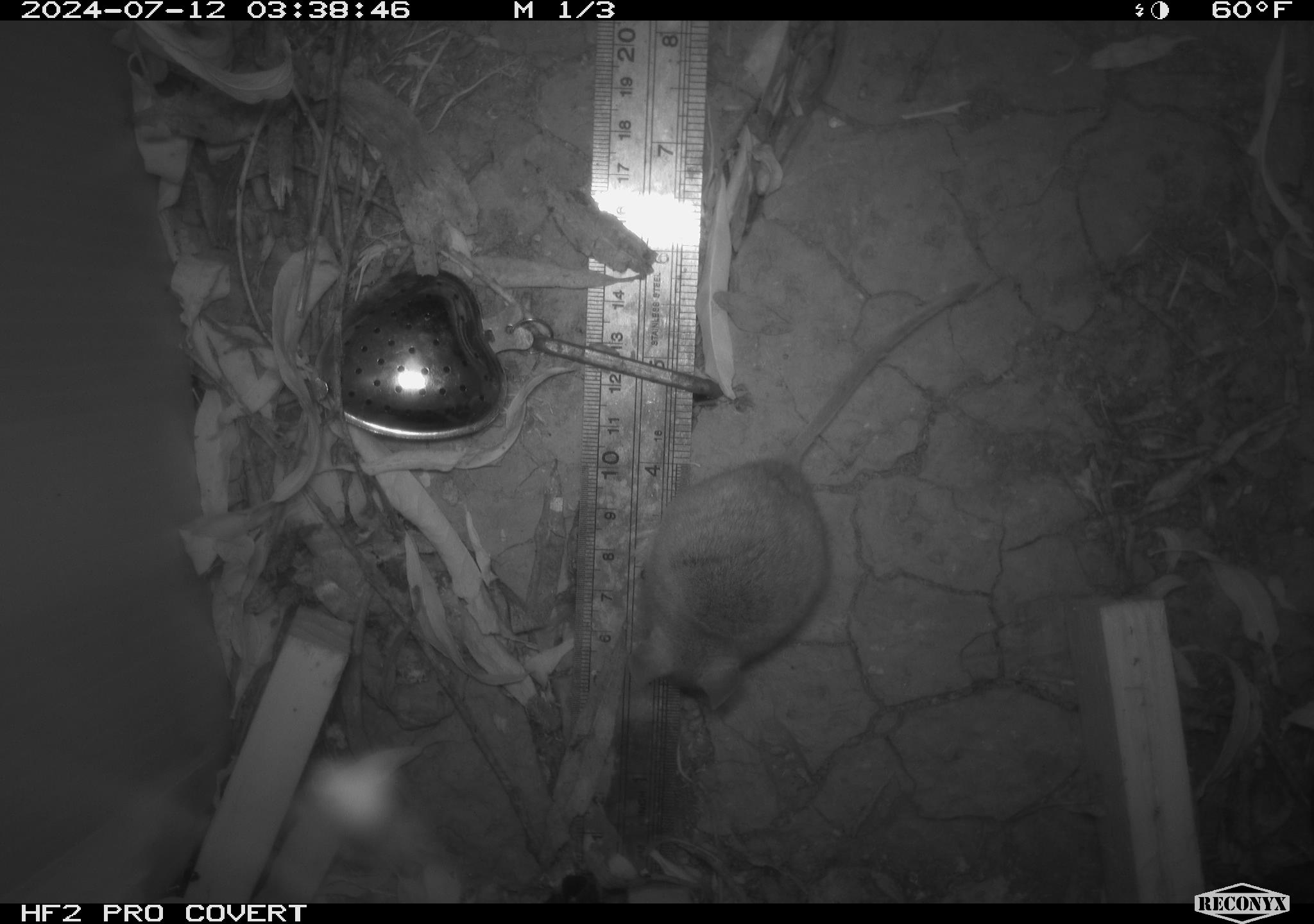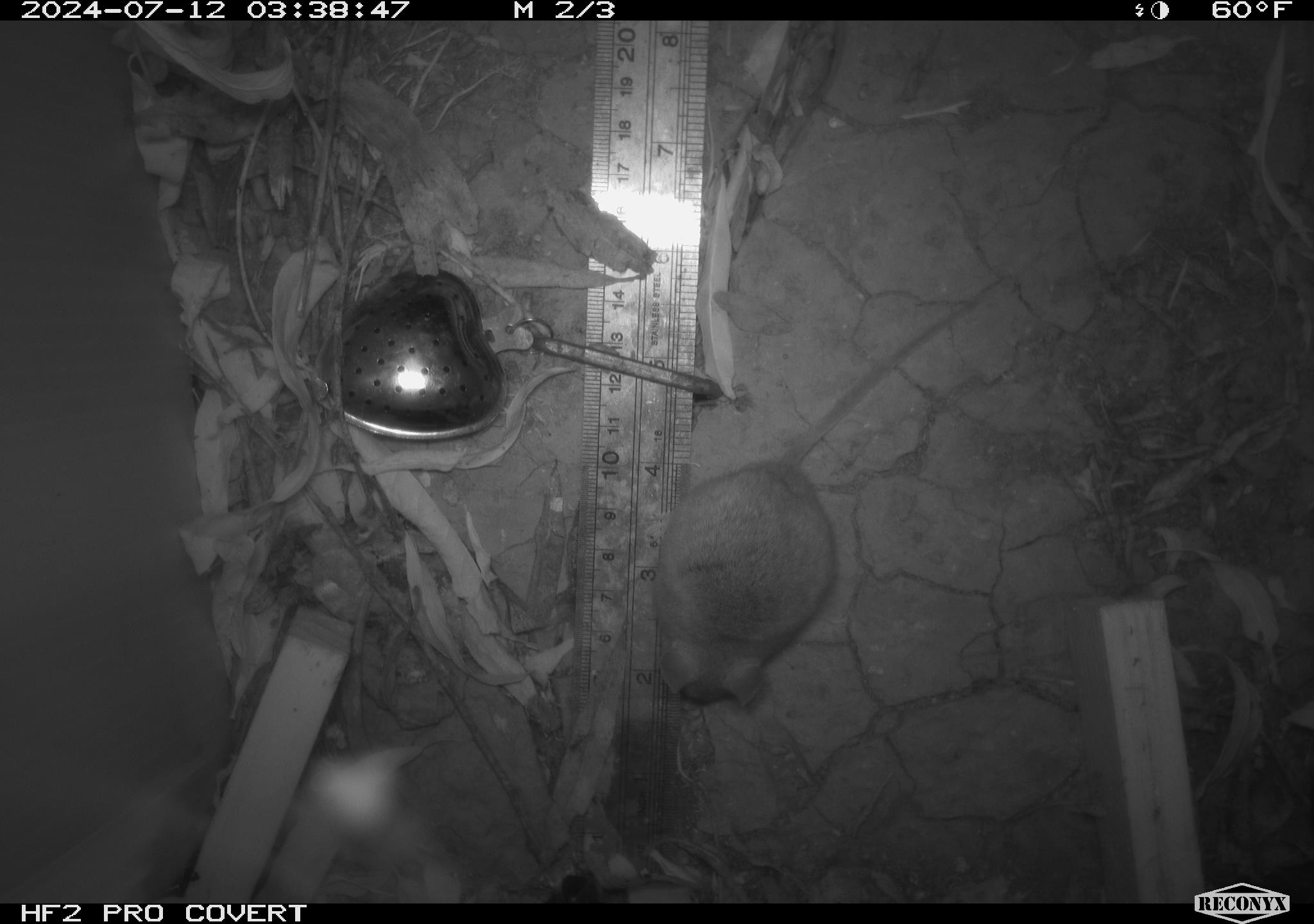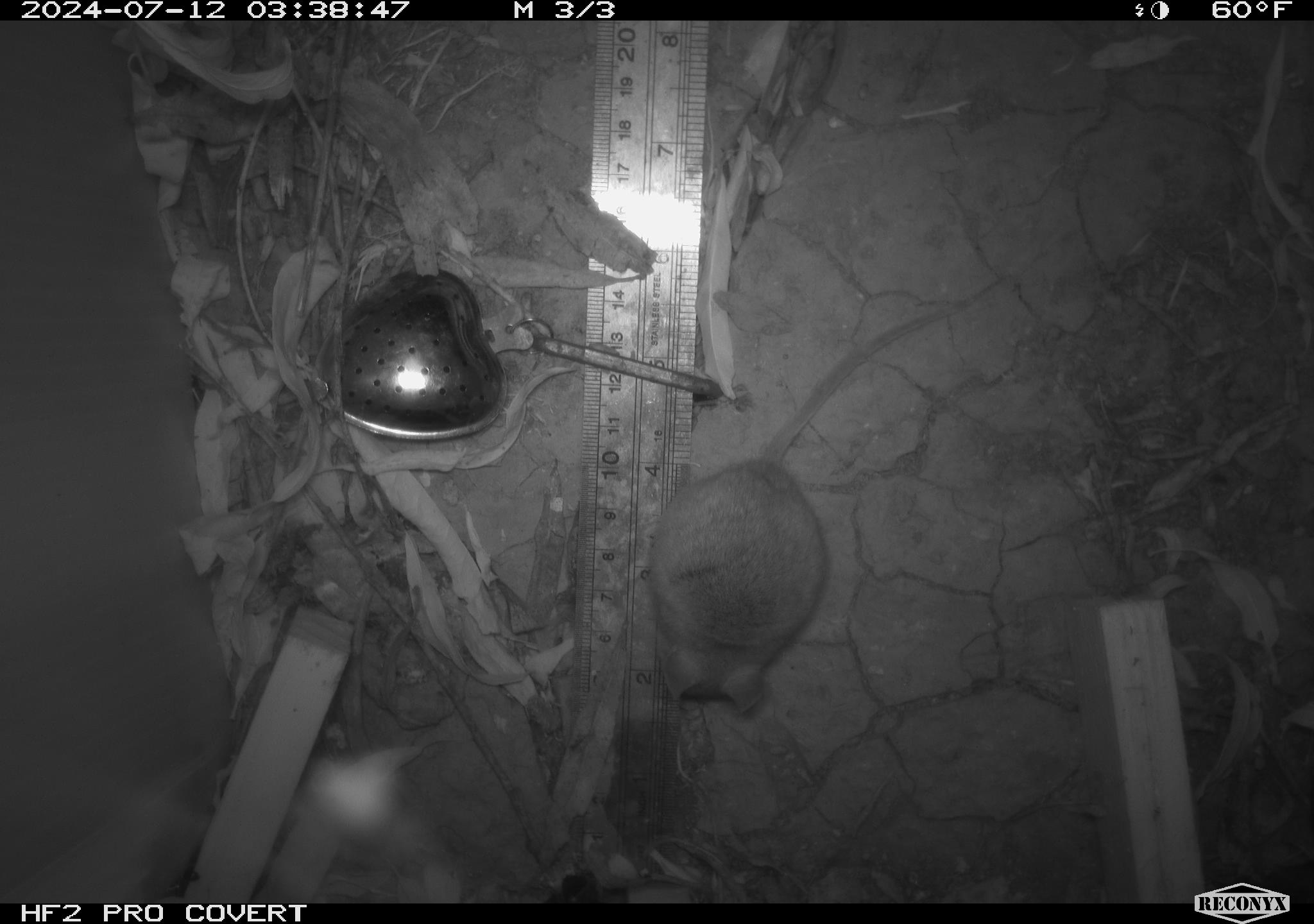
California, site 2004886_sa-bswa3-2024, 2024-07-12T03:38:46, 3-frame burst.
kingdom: Animalia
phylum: Chordata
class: Mammalia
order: Rodentia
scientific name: Rodentia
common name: mouse species